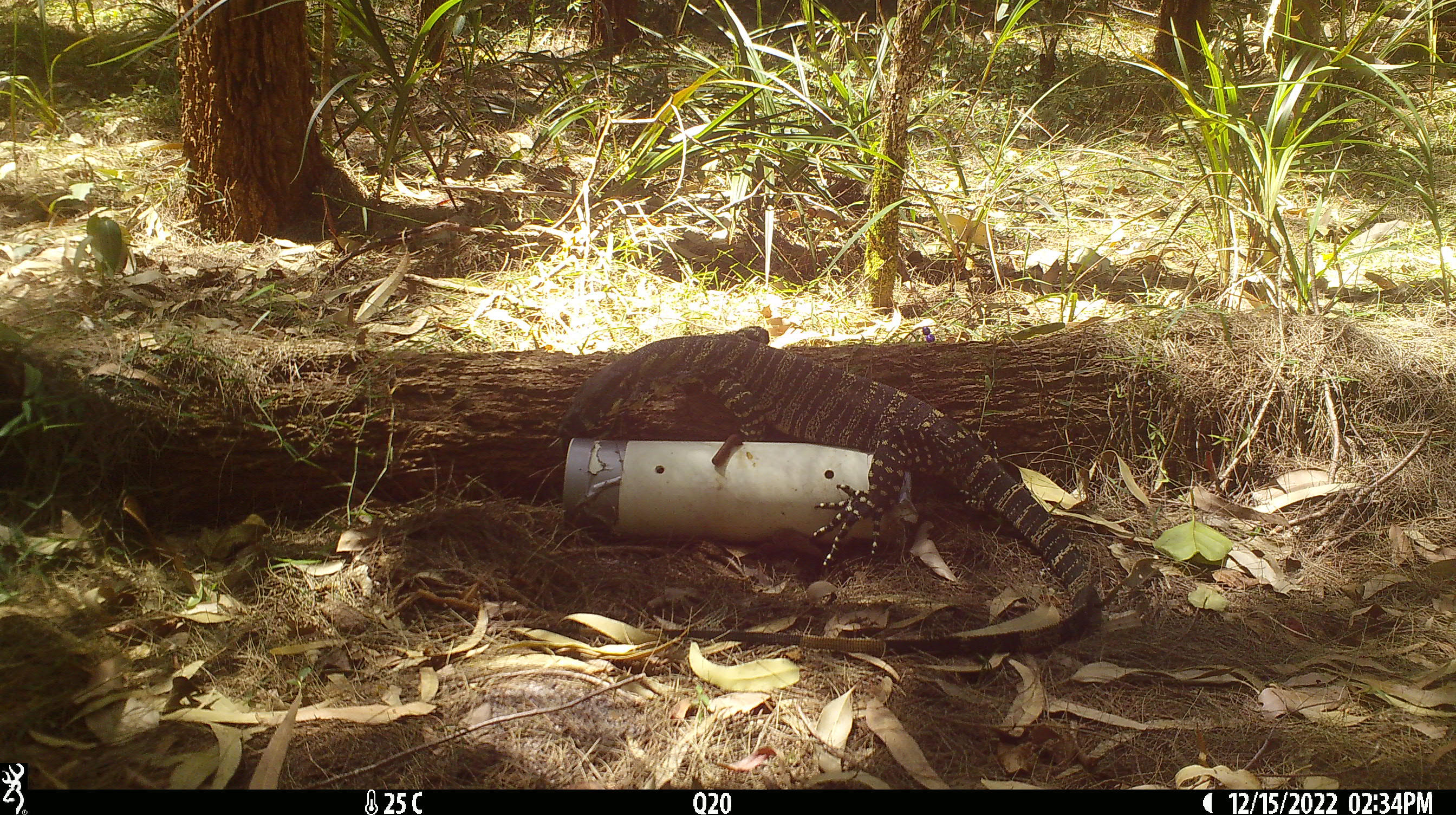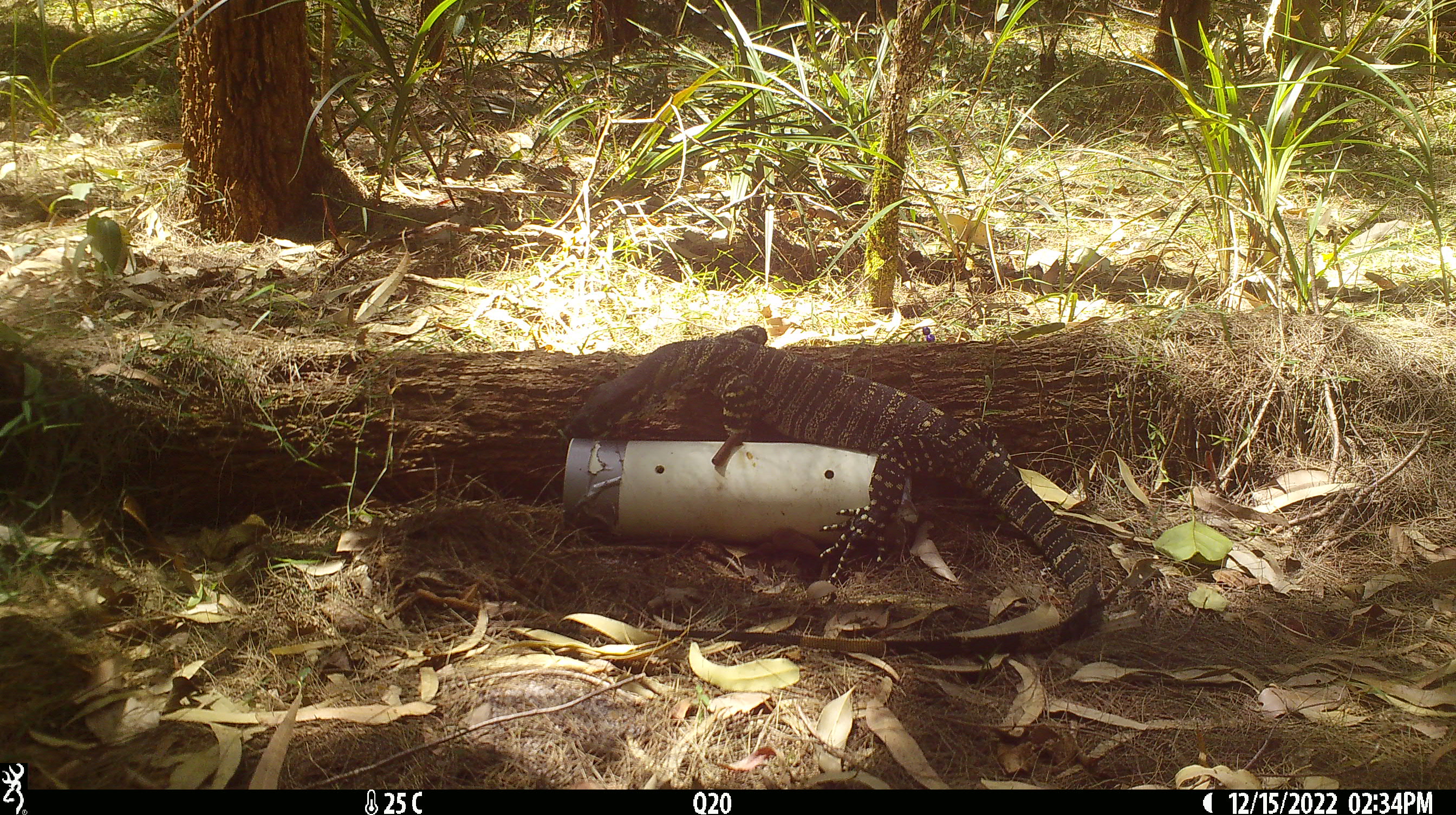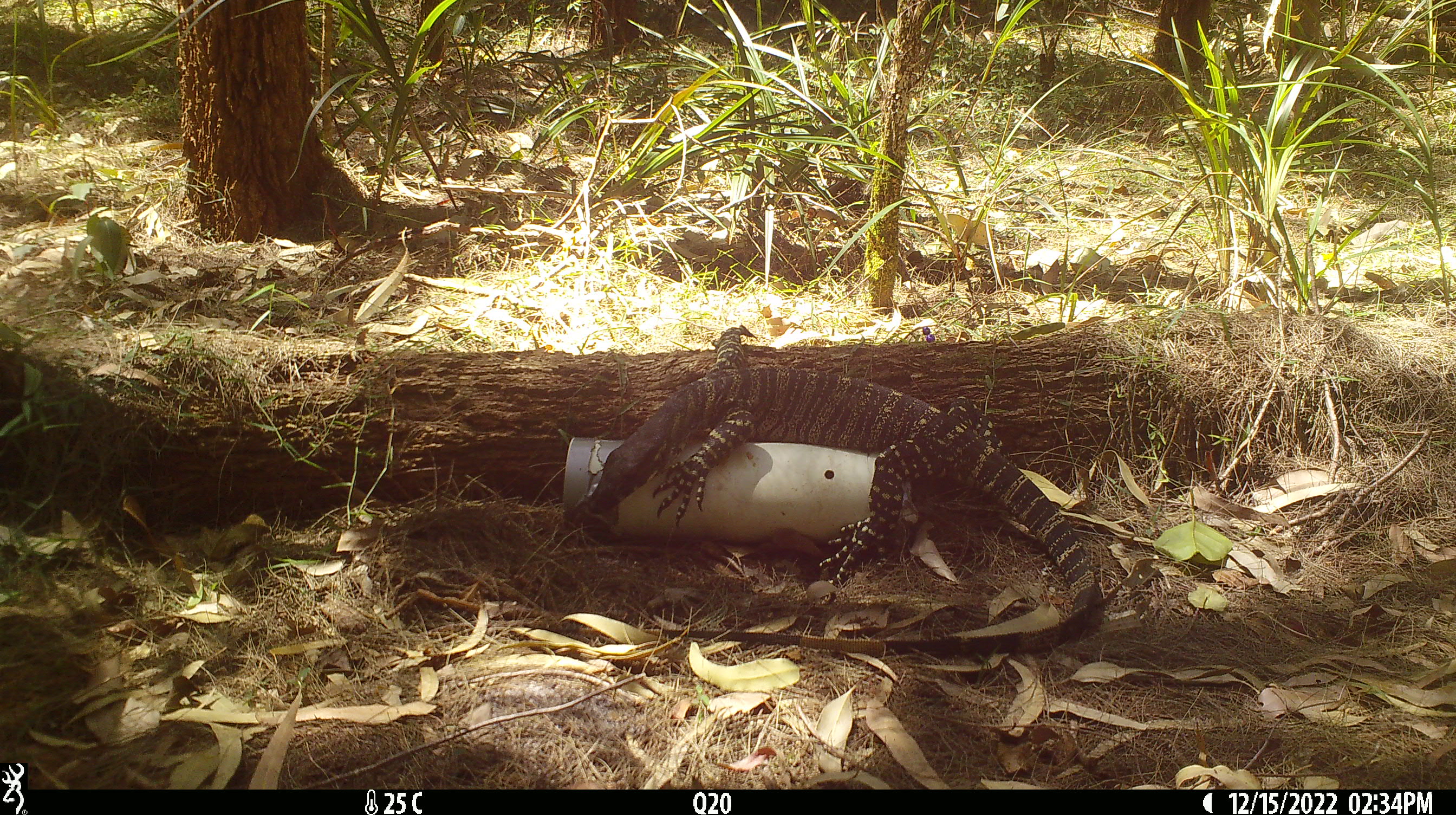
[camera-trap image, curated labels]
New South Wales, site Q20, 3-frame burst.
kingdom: Animalia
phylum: Chordata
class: Reptilia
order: Squamata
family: Varanidae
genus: Varanus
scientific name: Varanus varius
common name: lace monitor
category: goanna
Goanna (lace monitor) (Varanus varius).